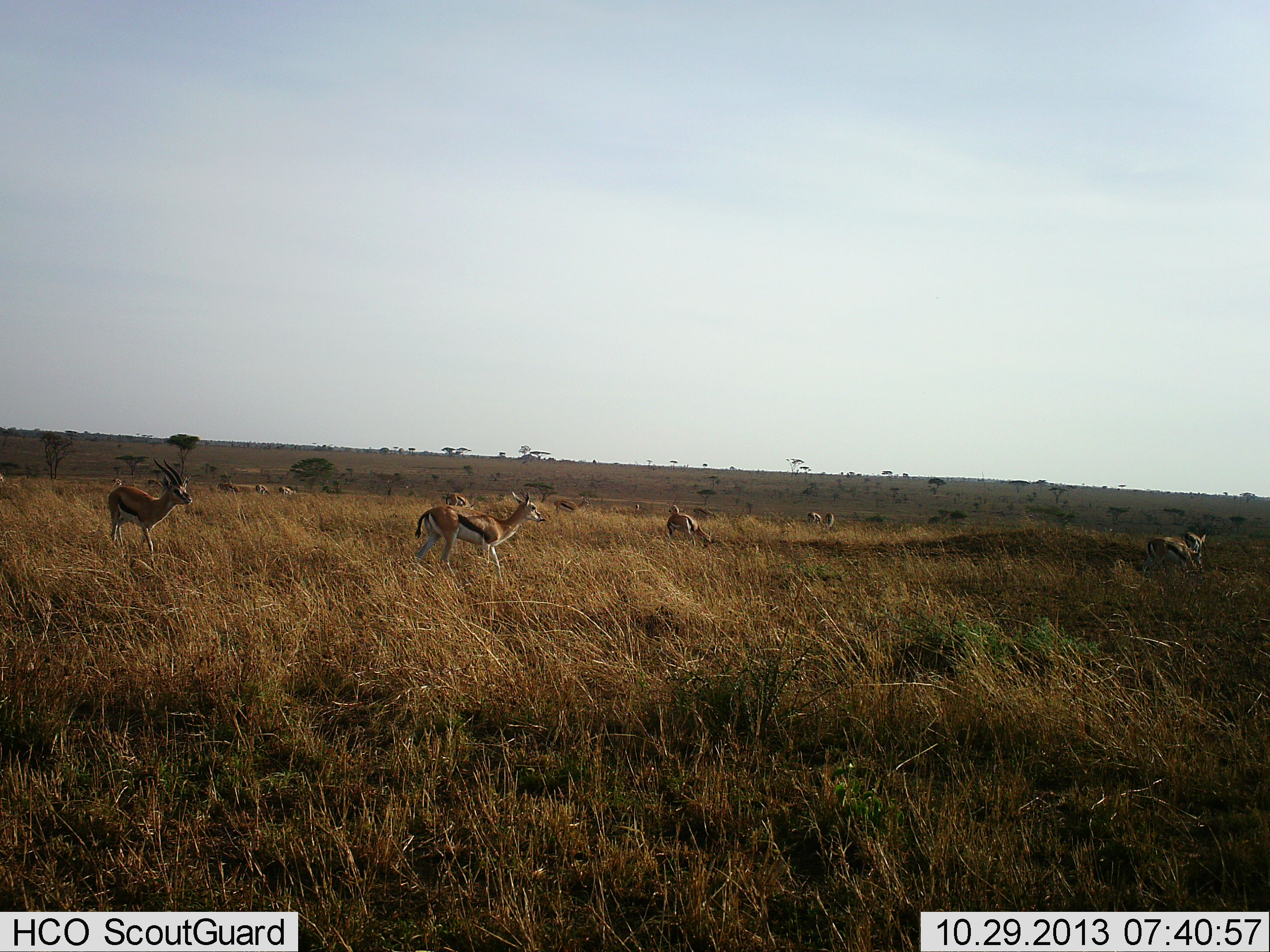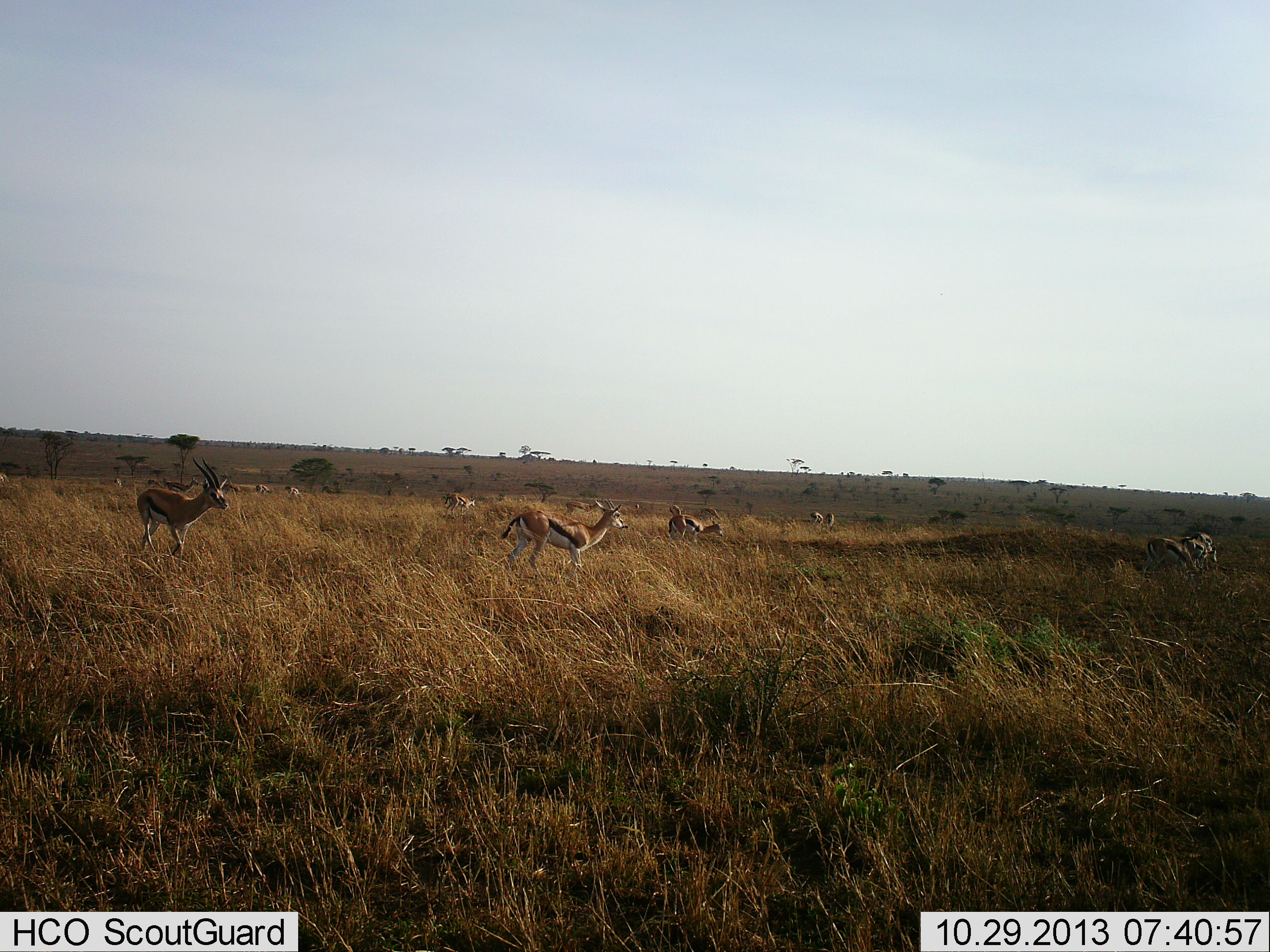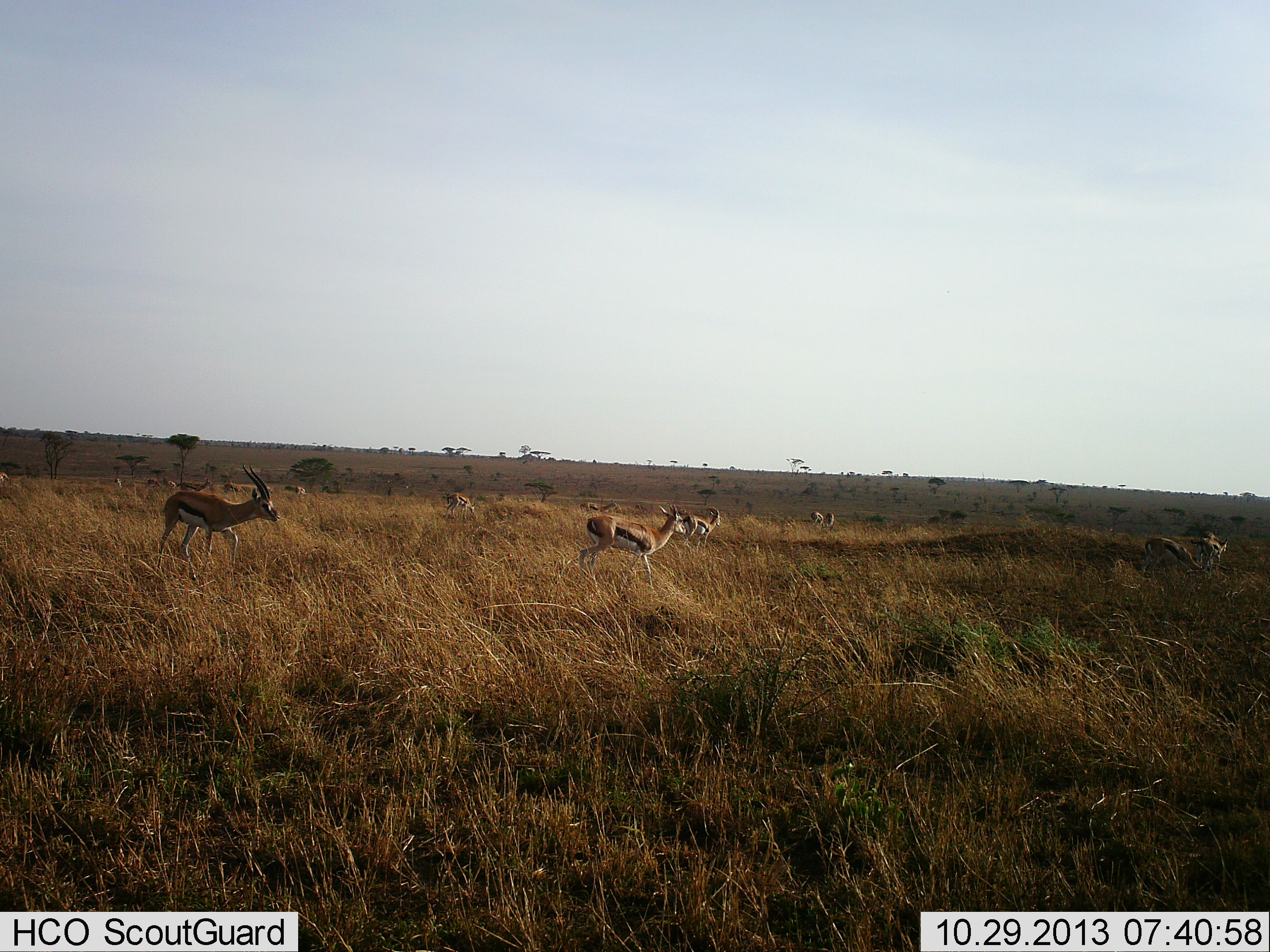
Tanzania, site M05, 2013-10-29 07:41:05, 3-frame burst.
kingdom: Animalia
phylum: Chordata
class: Mammalia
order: Artiodactyla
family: Bovidae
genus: Eudorcas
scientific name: Eudorcas thomsonii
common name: thomson's gazelle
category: gazellethomsons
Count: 11-50.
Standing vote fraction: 42%.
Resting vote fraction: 12%.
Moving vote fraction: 88%.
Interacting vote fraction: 8%.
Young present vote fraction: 0%.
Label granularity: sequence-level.